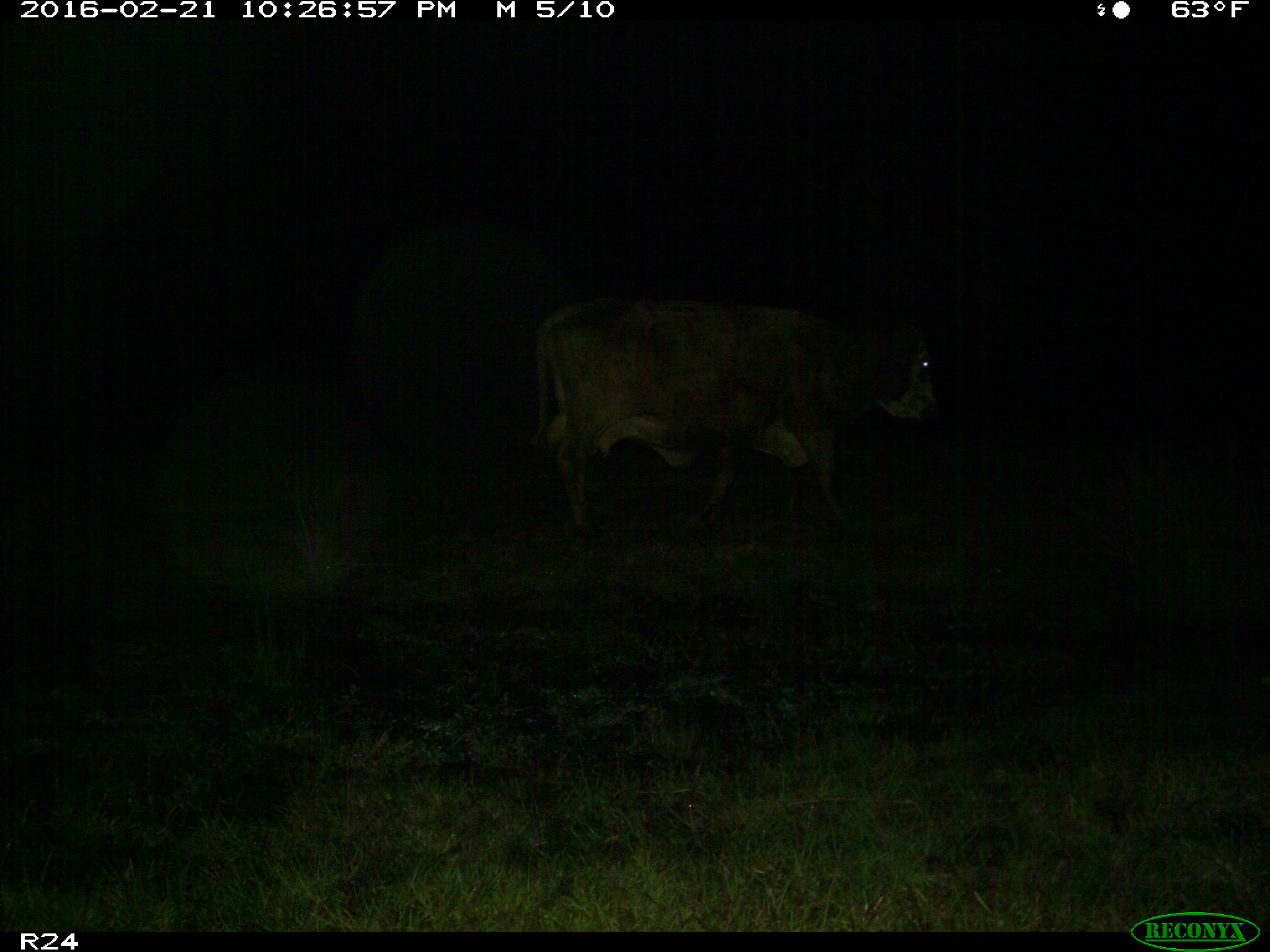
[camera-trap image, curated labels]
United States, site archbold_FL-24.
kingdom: Animalia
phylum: Chordata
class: Mammalia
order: Artiodactyla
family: Bovidae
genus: Bos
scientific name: Bos taurus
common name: domestic cow